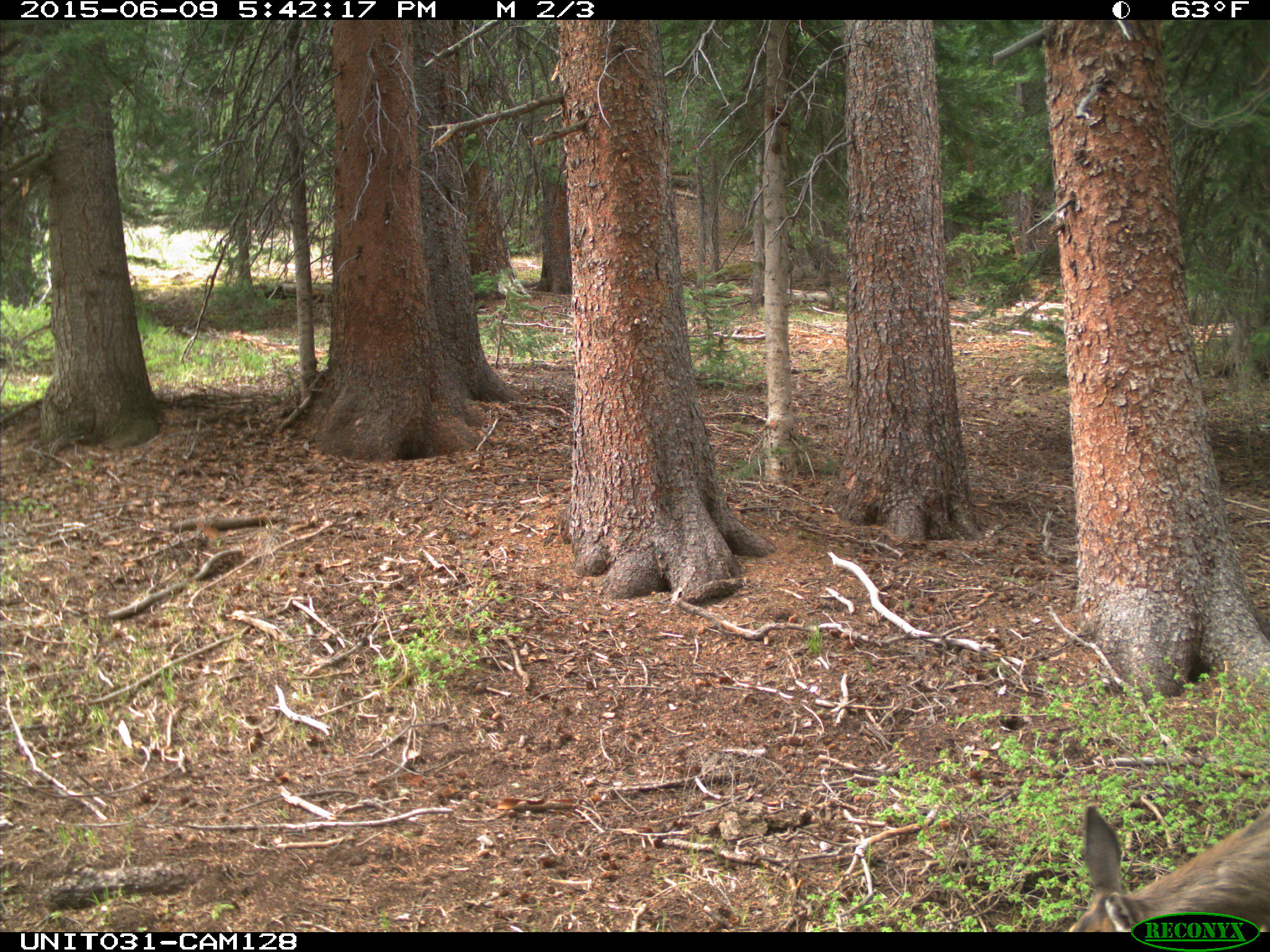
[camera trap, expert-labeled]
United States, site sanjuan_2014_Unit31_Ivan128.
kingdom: Animalia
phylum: Chordata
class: Mammalia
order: Artiodactyla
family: Cervidae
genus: Odocoileus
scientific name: Odocoileus hemionus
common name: mule deer